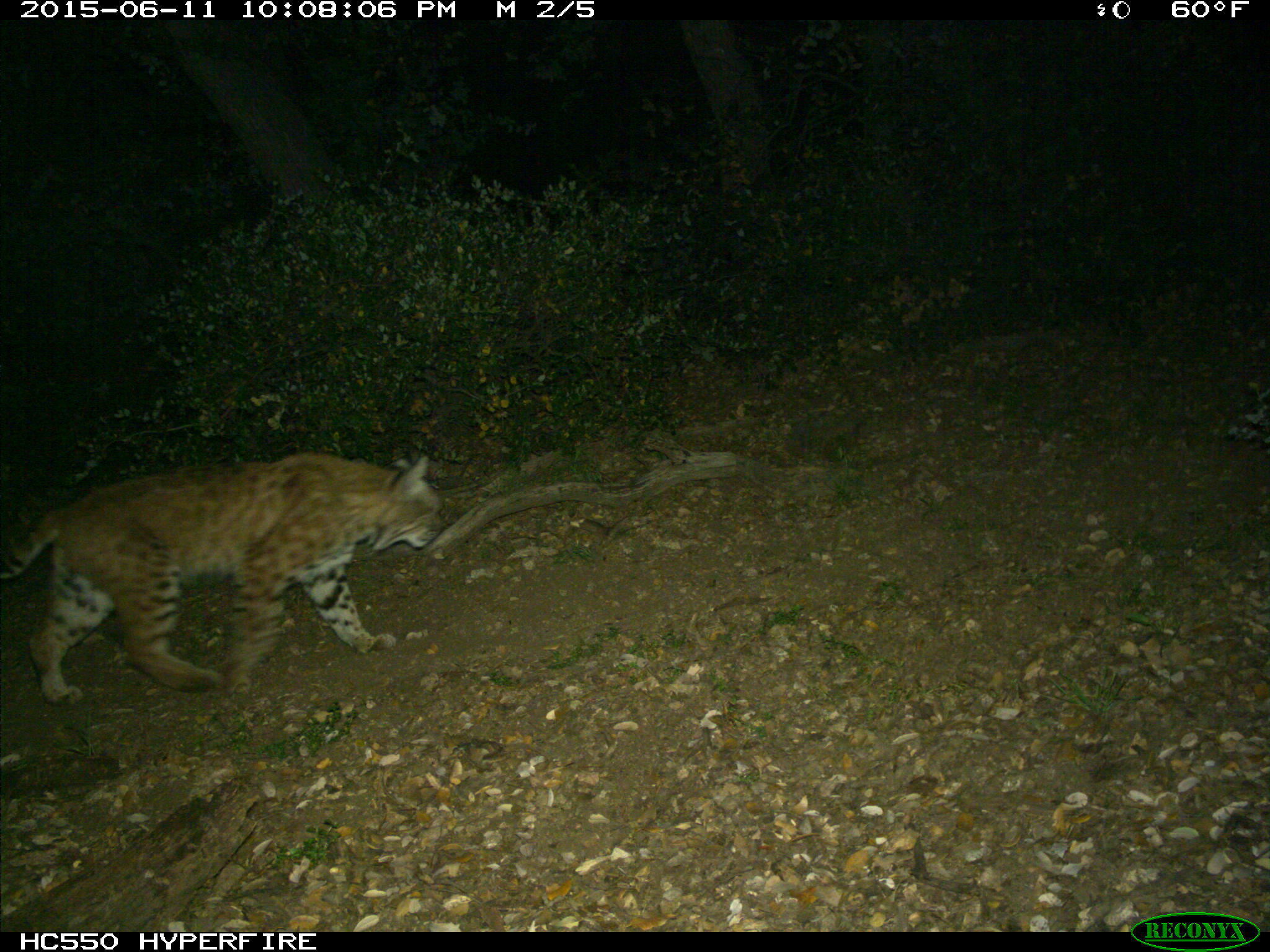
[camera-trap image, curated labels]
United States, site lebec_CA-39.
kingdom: Animalia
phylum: Chordata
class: Mammalia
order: Carnivora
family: Felidae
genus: Lynx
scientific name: Lynx rufus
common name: bobcat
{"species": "Lynx rufus (bobcat)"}